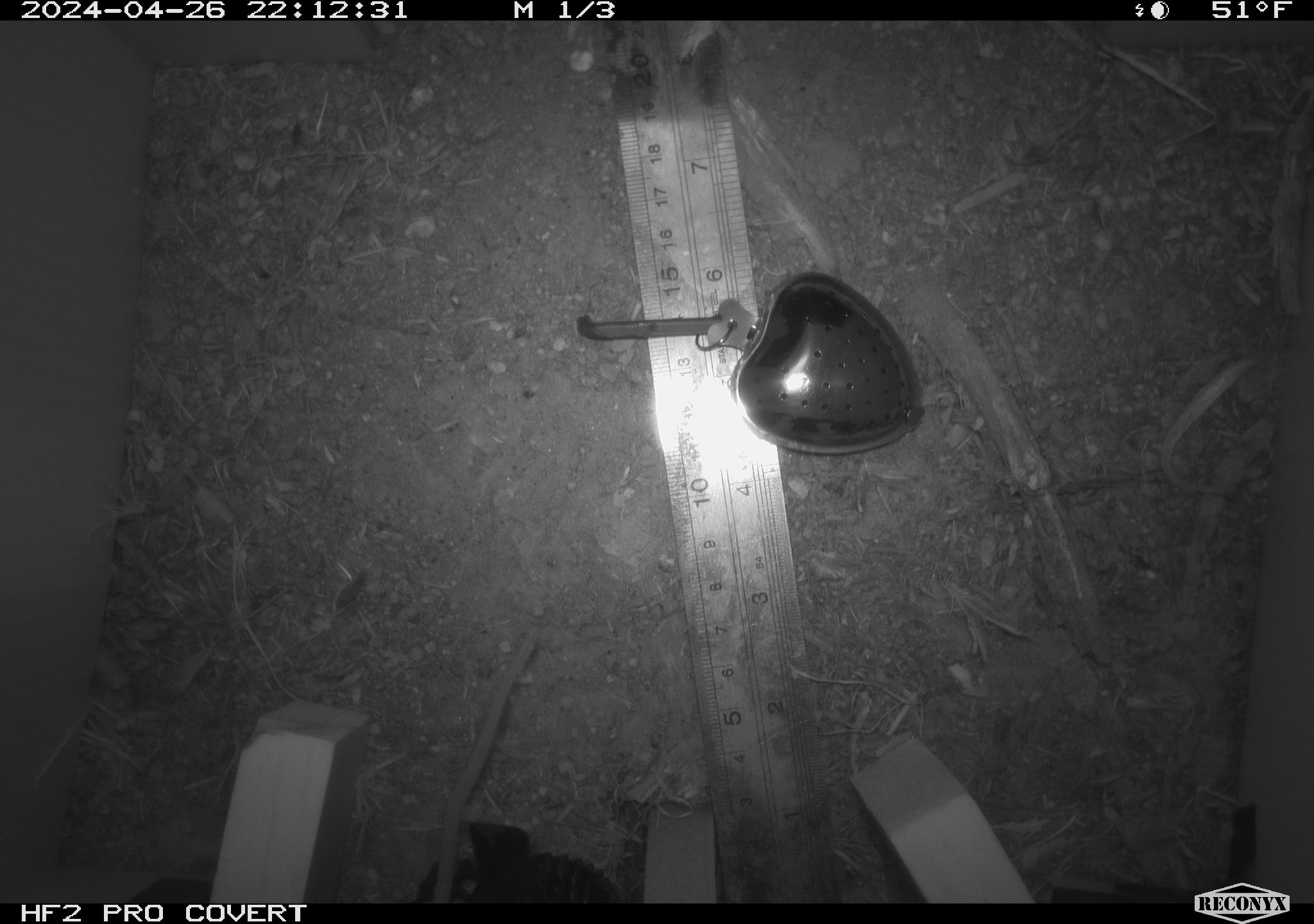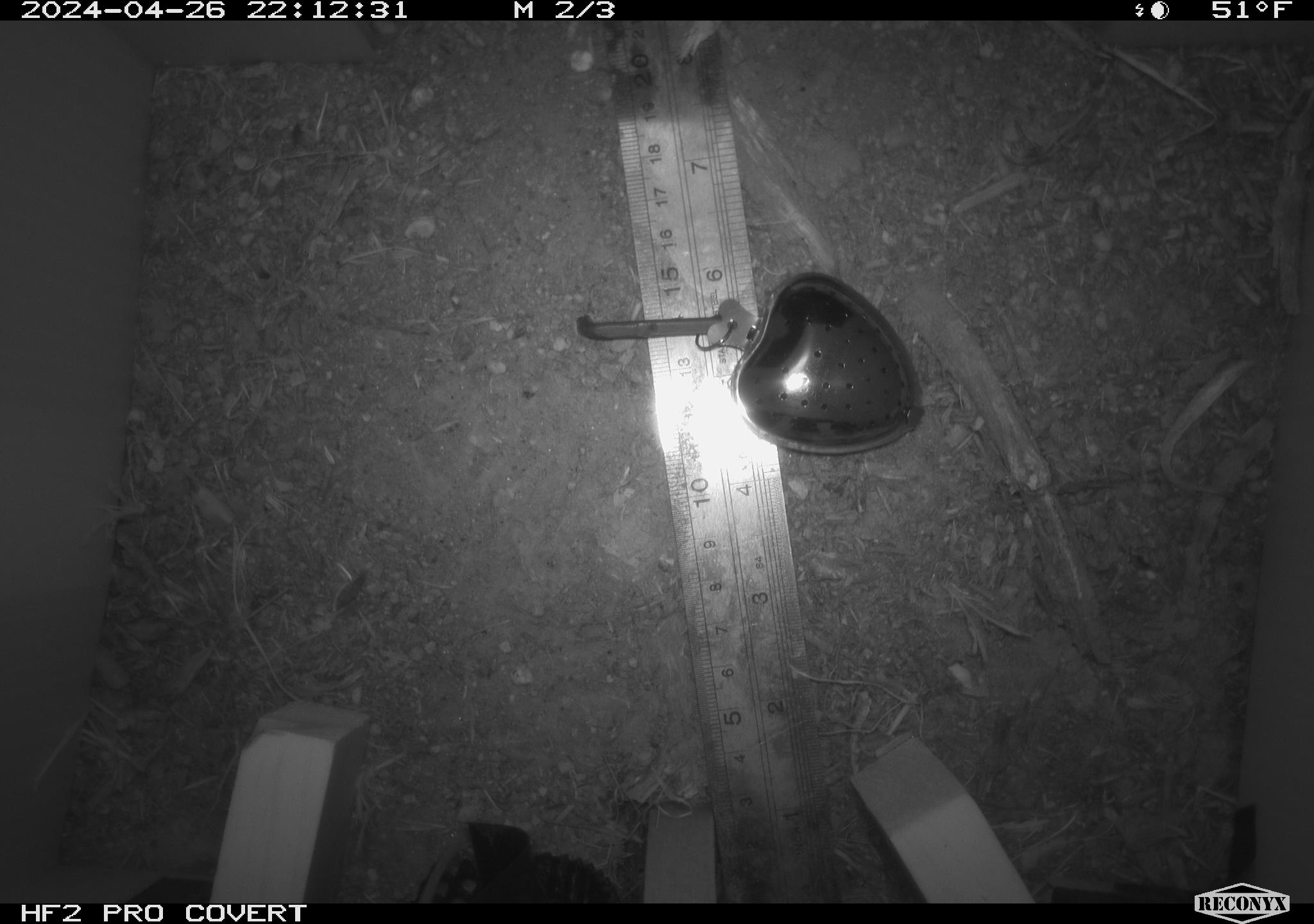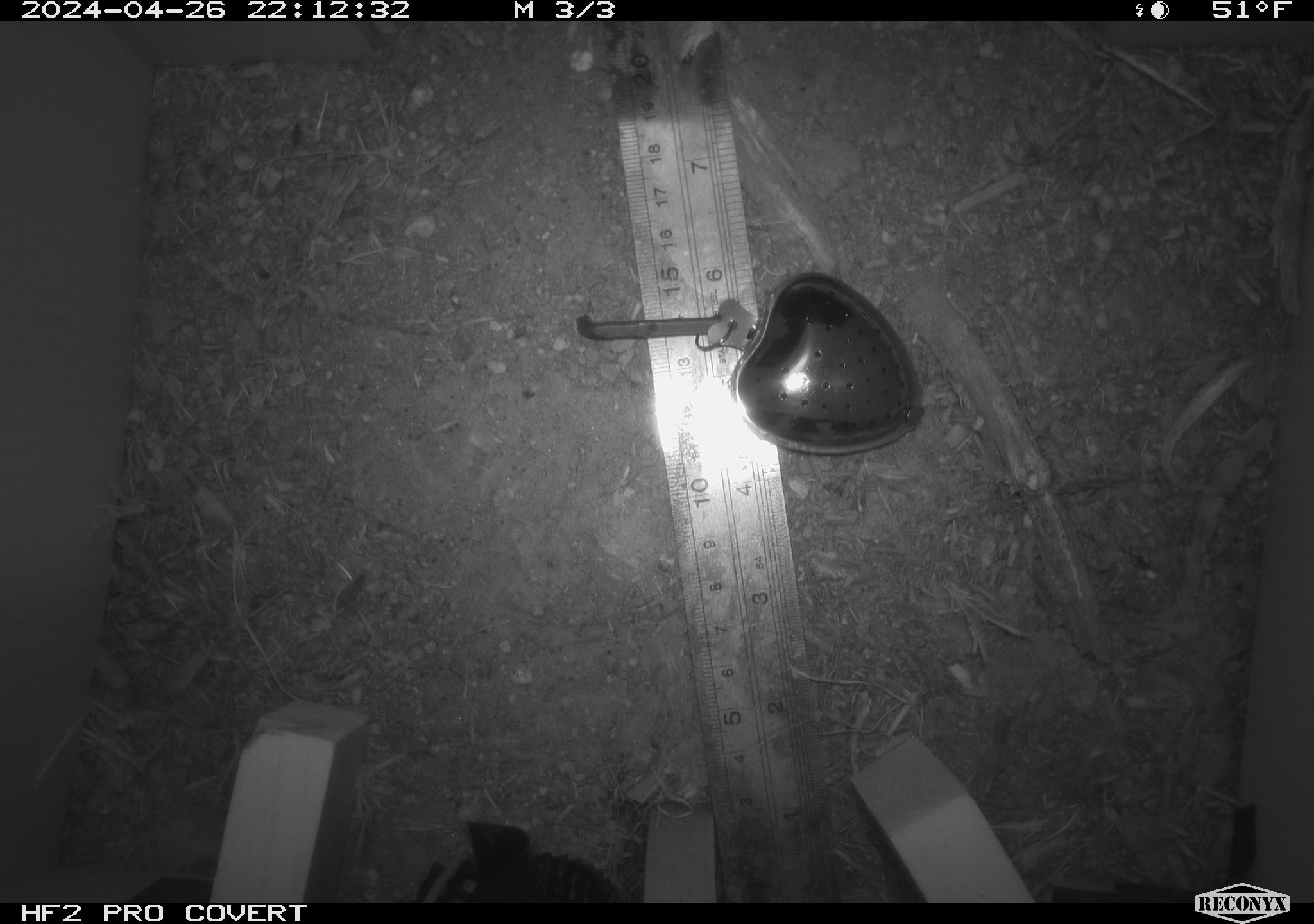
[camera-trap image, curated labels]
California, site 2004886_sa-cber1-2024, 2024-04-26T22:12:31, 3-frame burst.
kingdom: Animalia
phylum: Chordata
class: Mammalia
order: Rodentia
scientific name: Rodentia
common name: mouse species